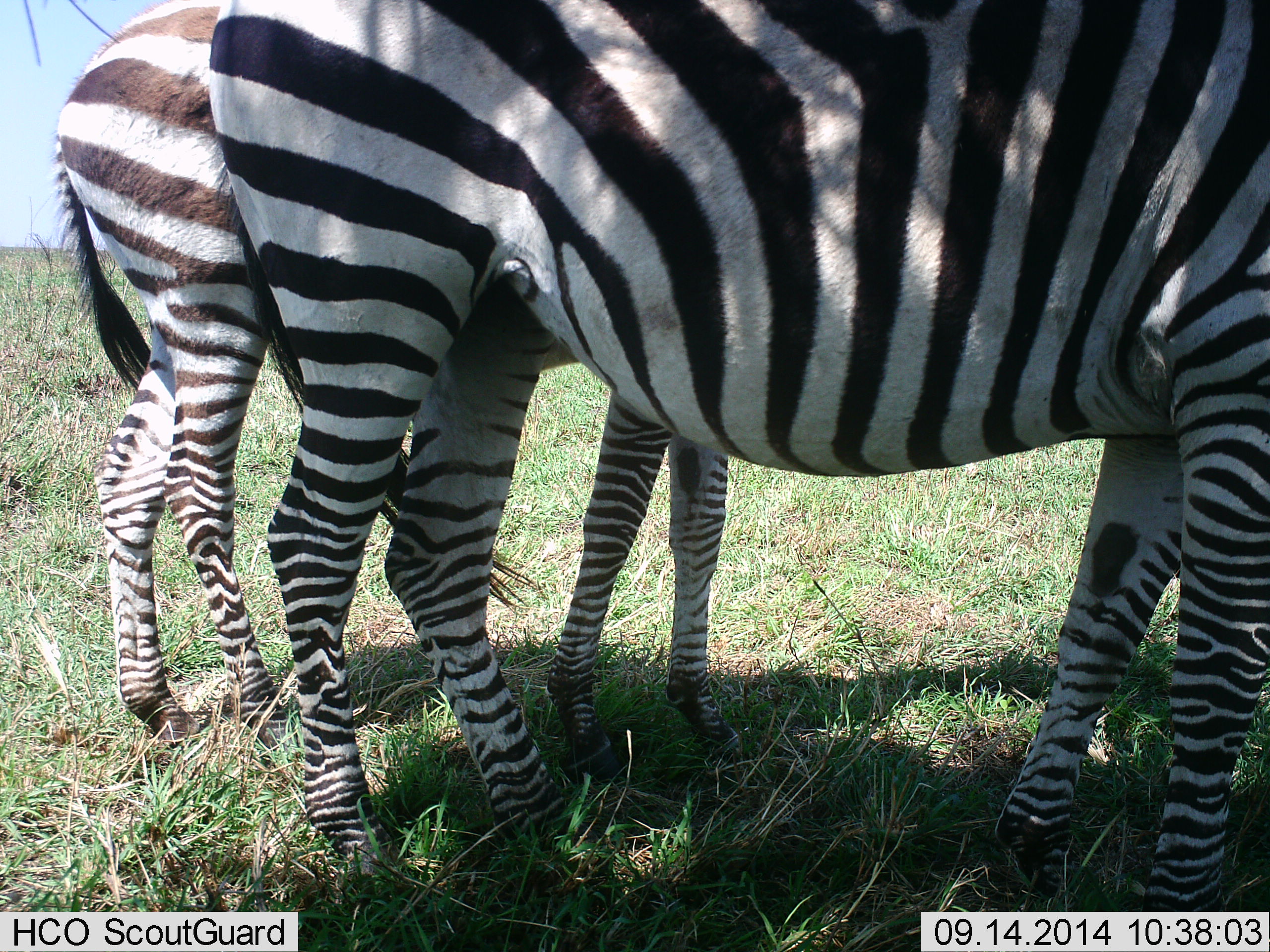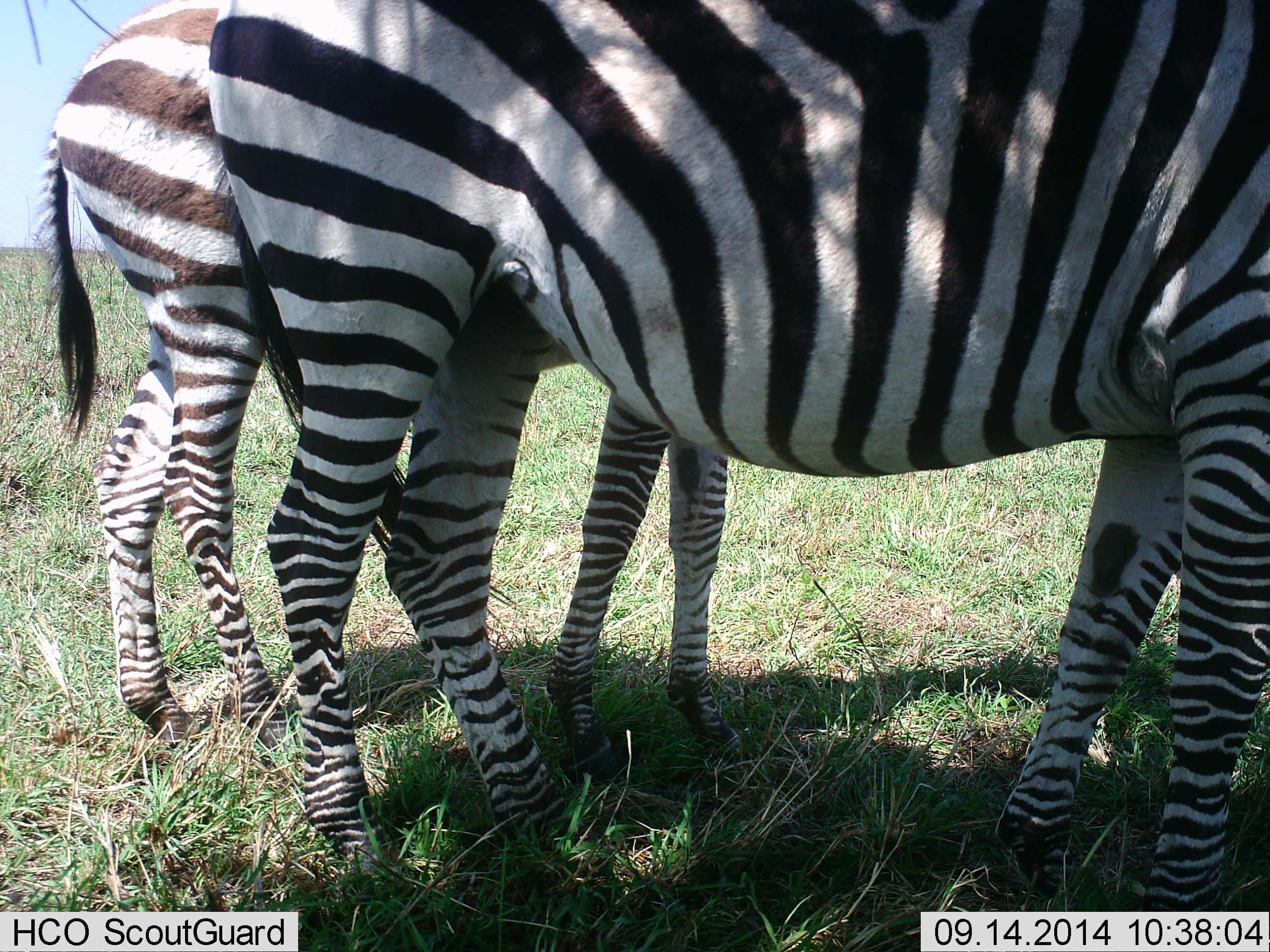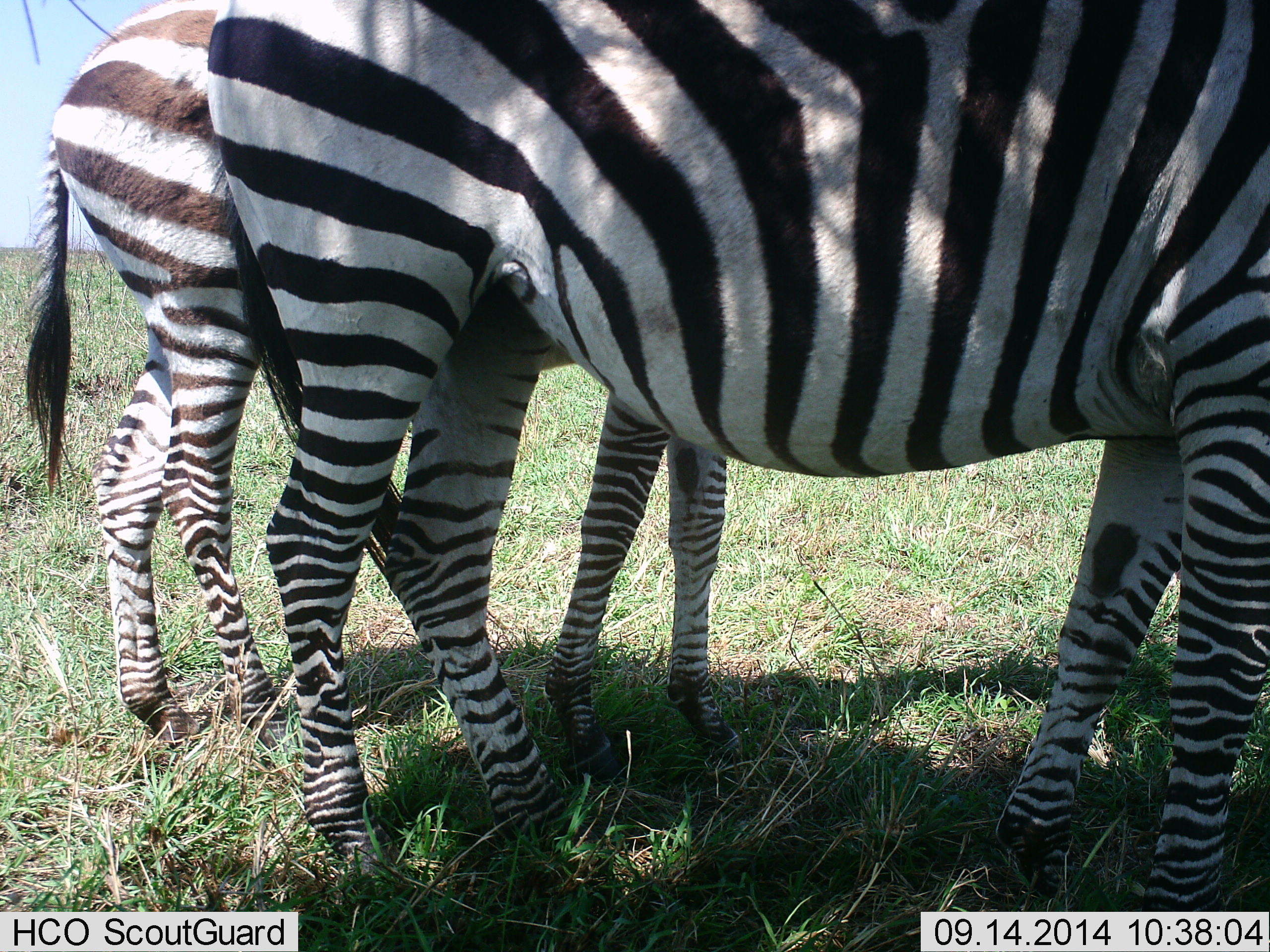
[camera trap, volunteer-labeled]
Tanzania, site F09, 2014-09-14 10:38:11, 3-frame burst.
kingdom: Animalia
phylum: Chordata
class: Mammalia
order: Perissodactyla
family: Equidae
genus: Equus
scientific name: Equus quagga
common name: plains zebra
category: zebra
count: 2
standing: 83%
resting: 0%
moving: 0%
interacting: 17%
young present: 50%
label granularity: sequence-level